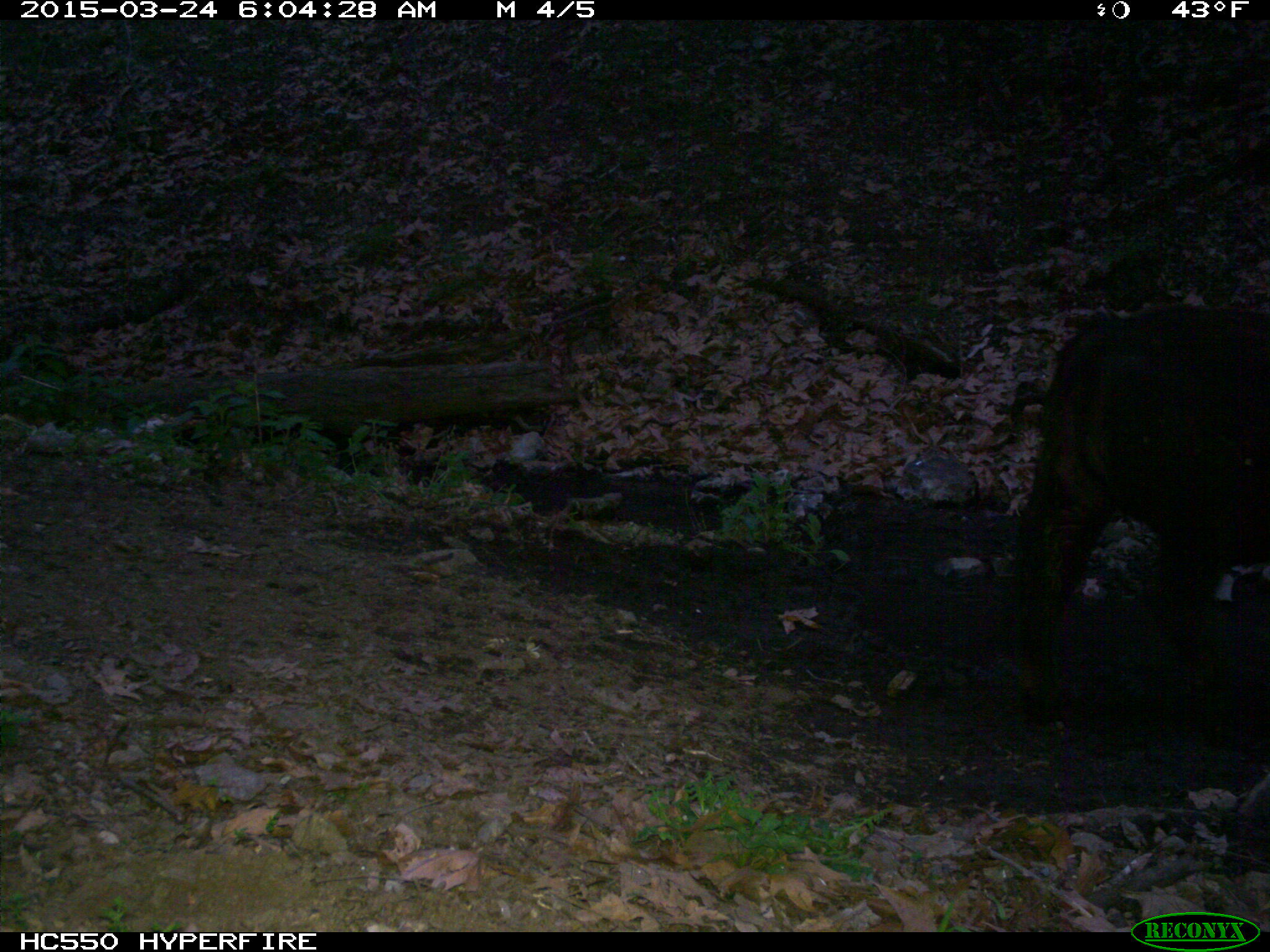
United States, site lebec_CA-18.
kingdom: Animalia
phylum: Chordata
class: Mammalia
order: Artiodactyla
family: Bovidae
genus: Bos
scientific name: Bos taurus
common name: domestic cow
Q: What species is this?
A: Bos taurus (domestic cow).